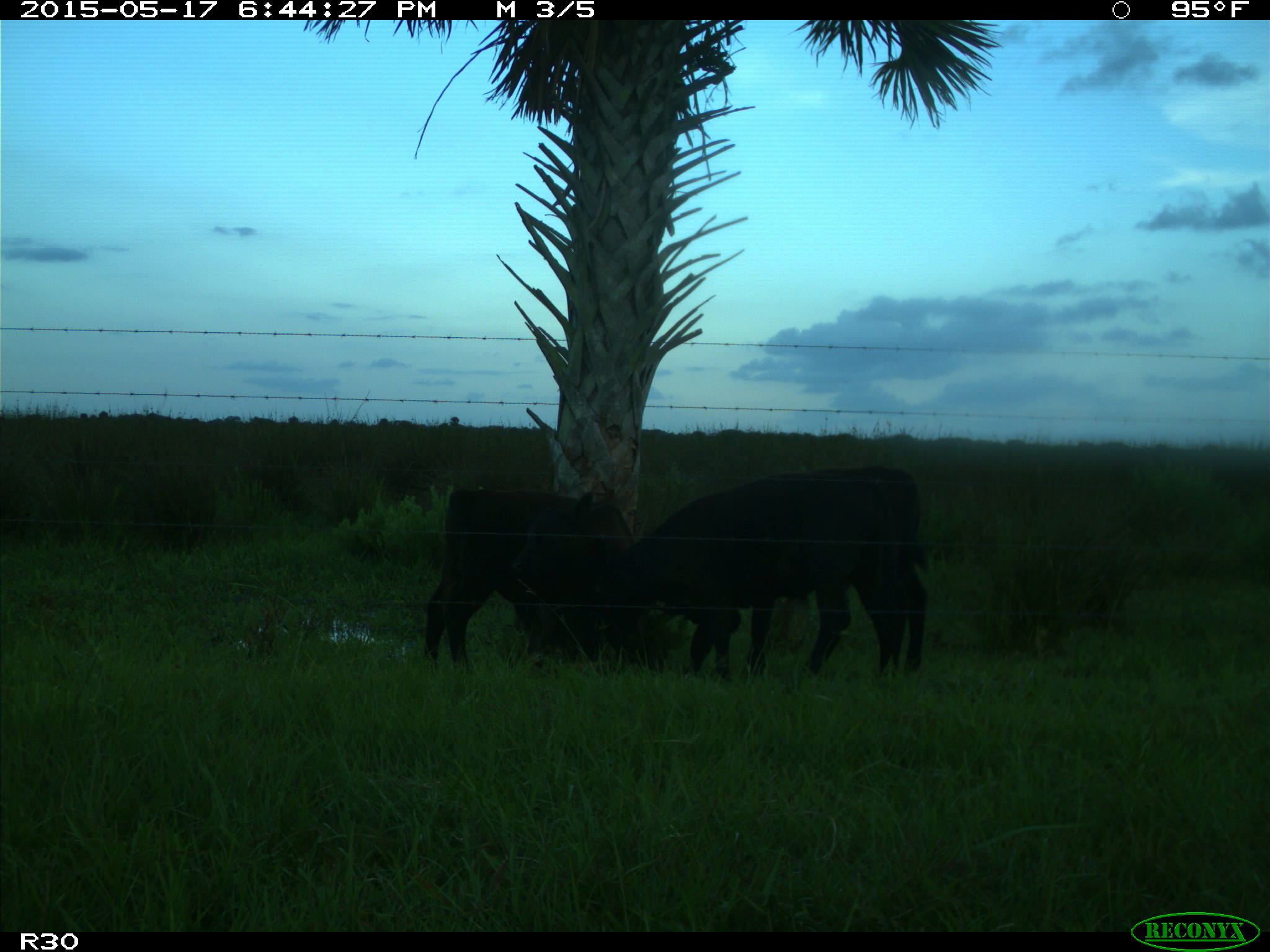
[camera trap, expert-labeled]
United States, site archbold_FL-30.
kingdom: Animalia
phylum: Chordata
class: Mammalia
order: Artiodactyla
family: Bovidae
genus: Bos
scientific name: Bos taurus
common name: domestic cow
Bos taurus (domestic cow).